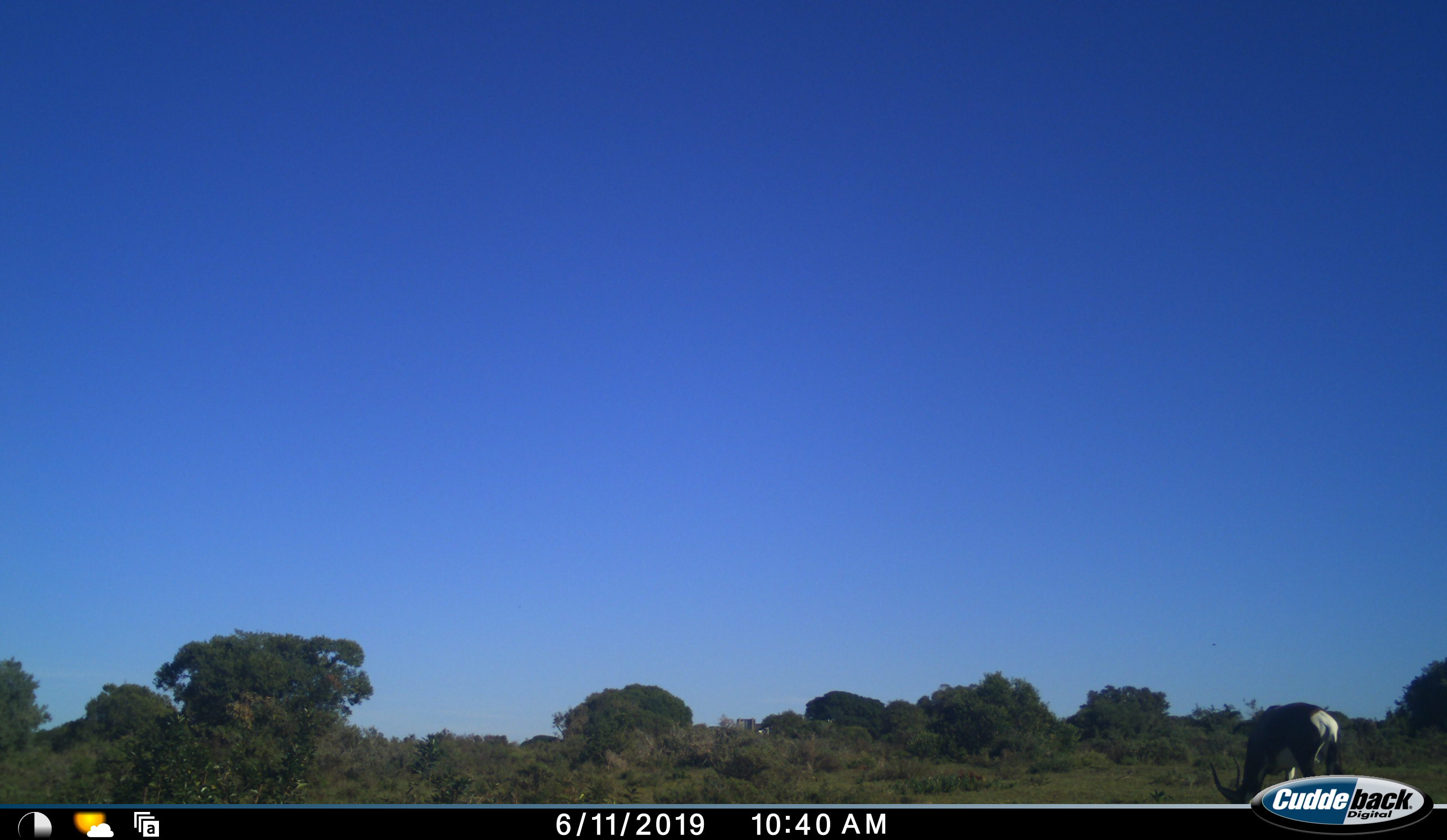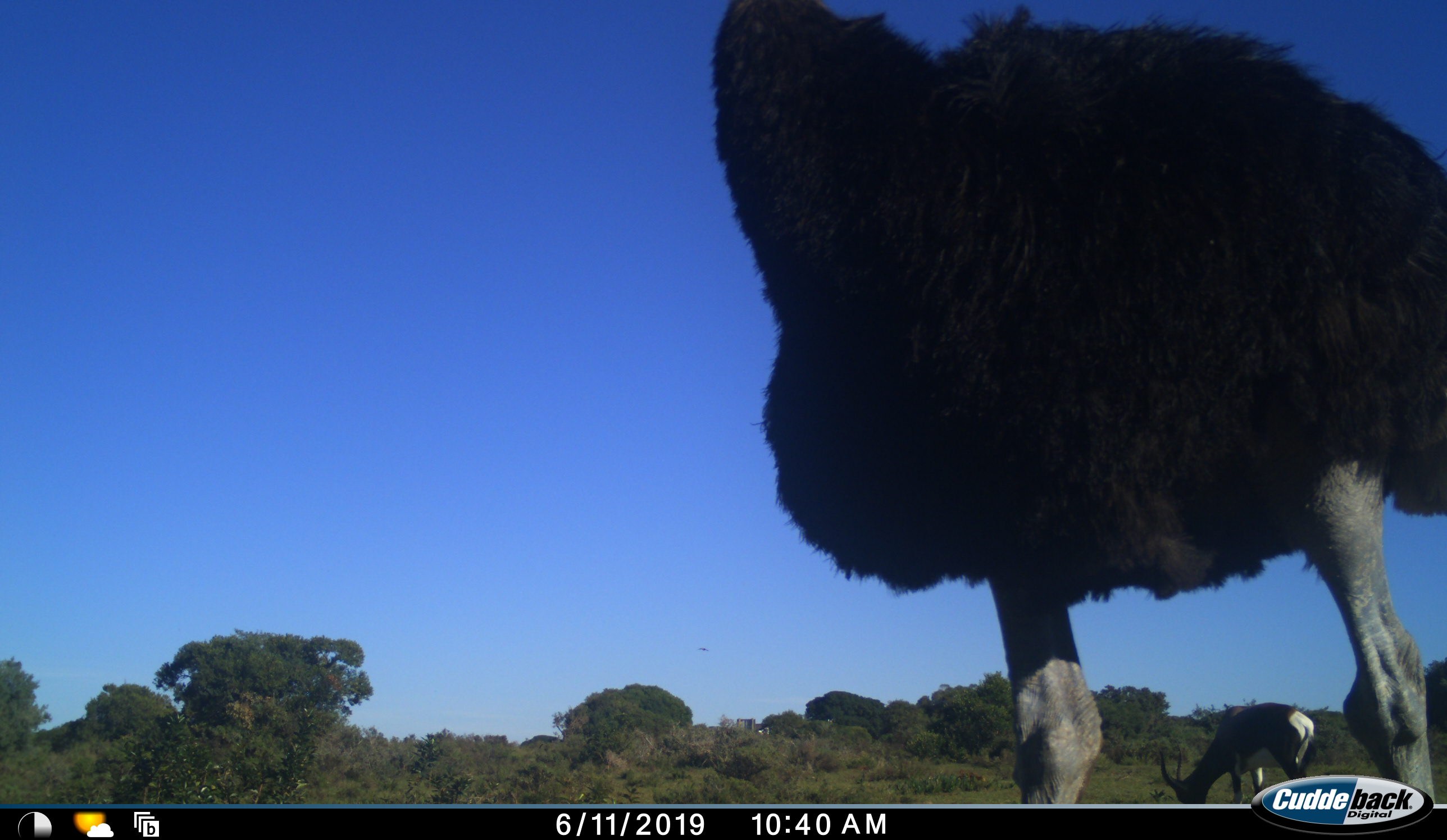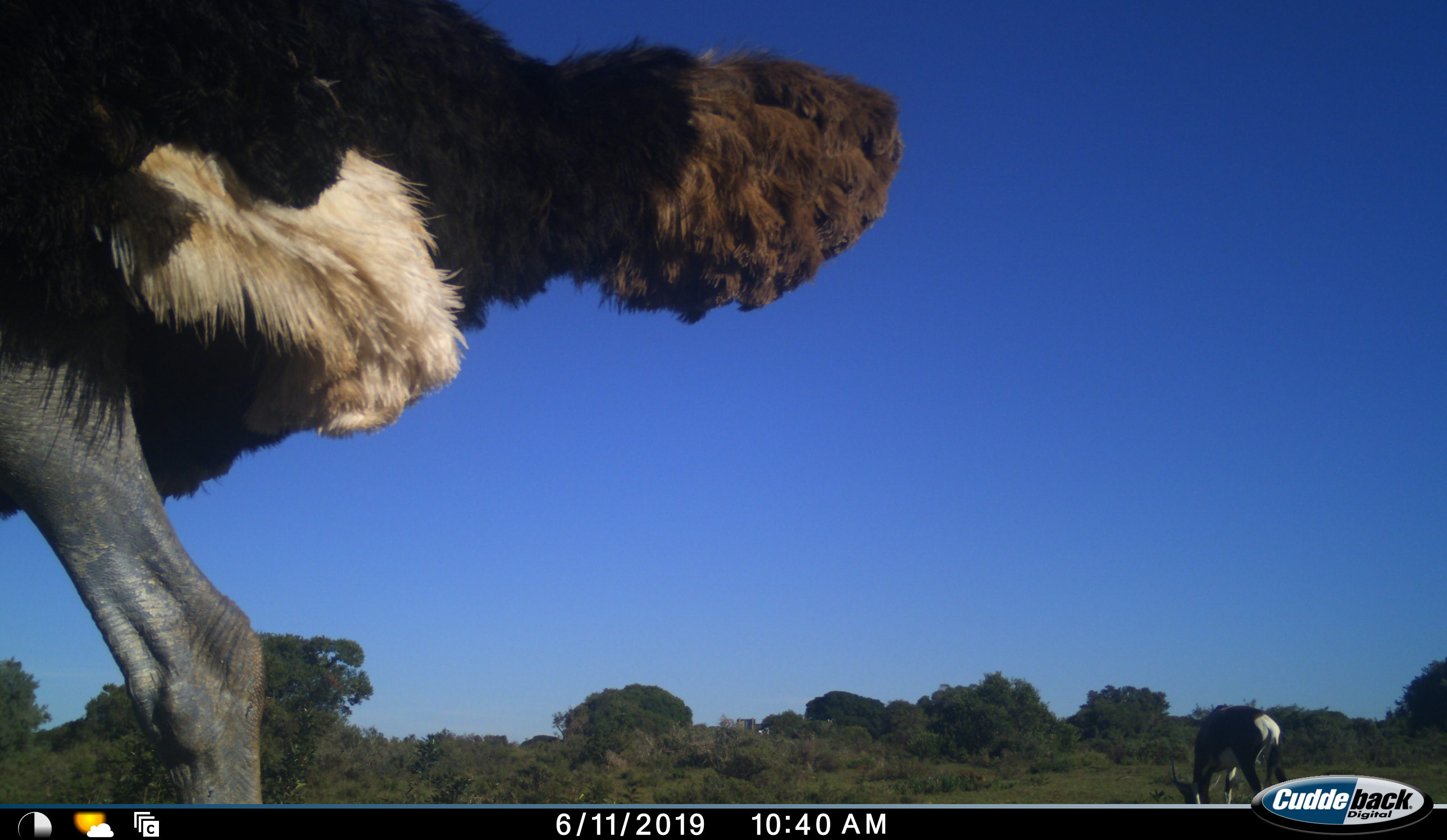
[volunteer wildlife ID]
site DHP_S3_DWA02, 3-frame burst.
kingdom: Animalia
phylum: Chordata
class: Mammalia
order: Artiodactyla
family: Bovidae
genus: Damaliscus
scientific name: Damaliscus pygargus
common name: bontebok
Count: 1.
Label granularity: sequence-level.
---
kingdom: Animalia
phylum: Chordata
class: Aves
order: Struthioniformes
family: Struthionidae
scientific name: Struthionidae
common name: ostrich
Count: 1.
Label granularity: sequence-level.